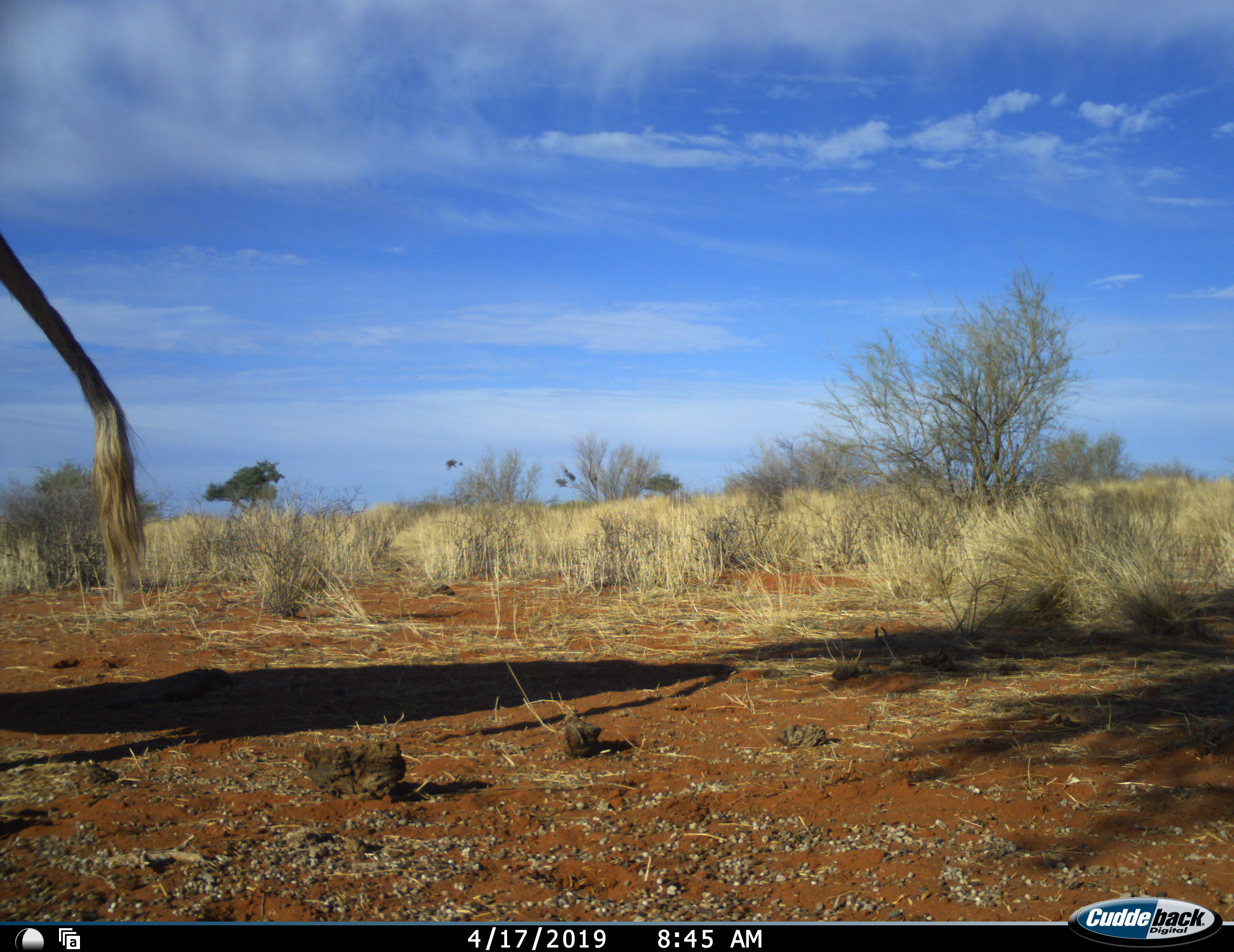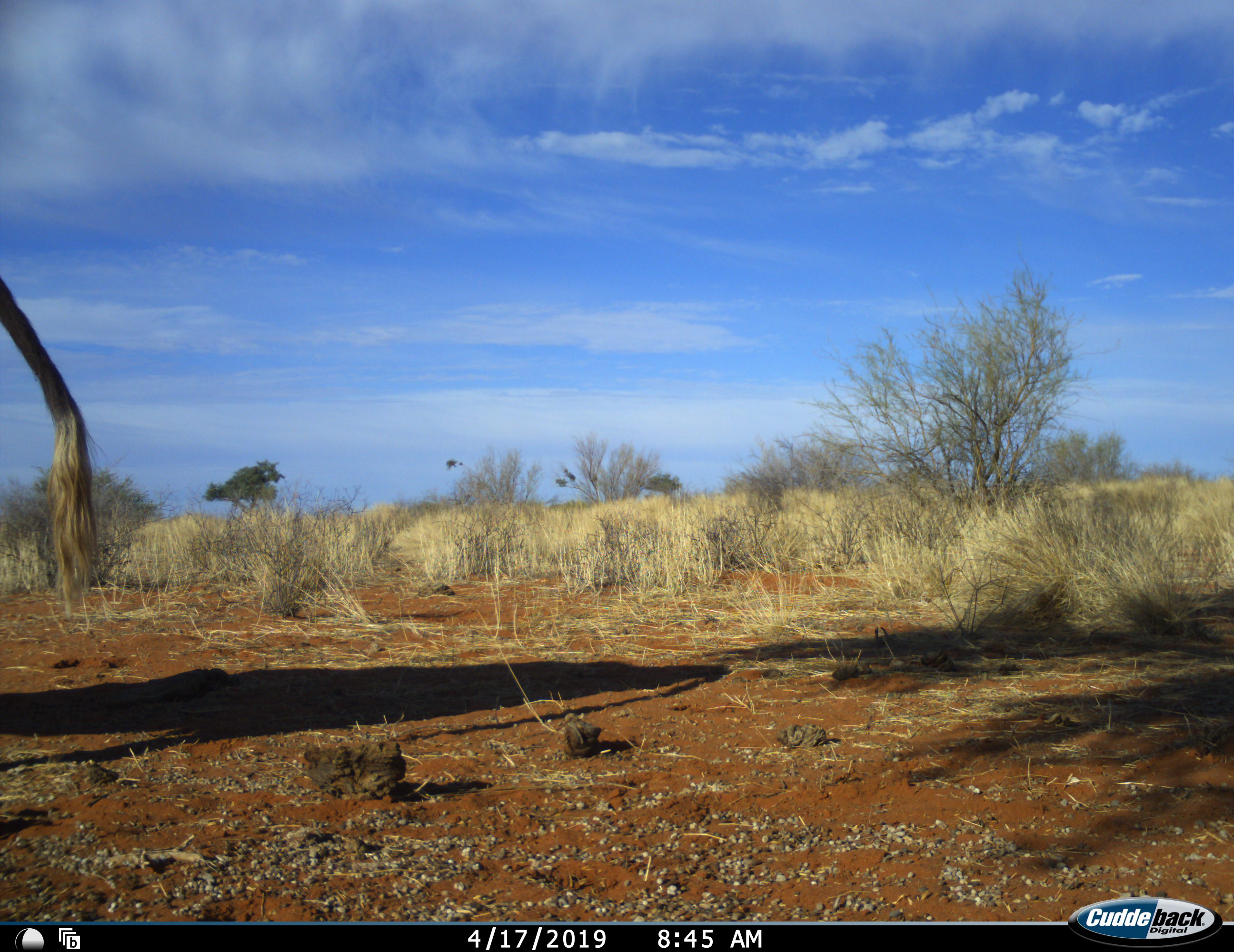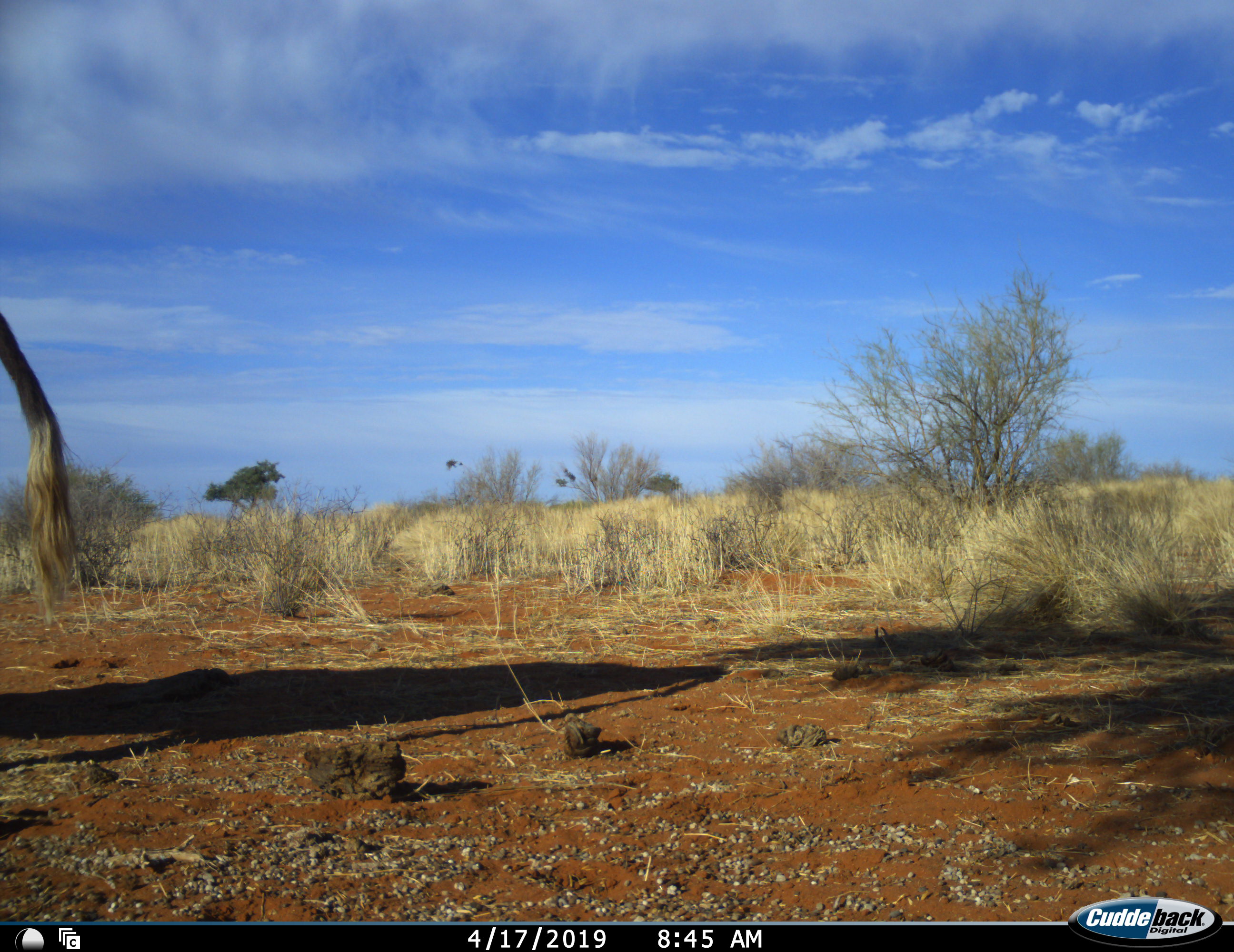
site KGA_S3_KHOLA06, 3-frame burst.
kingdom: Animalia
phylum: Chordata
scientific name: Vertebrata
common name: domestic animal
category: domesticanimal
Domesticanimal (domestic animal) (Vertebrata), count 1. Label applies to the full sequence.